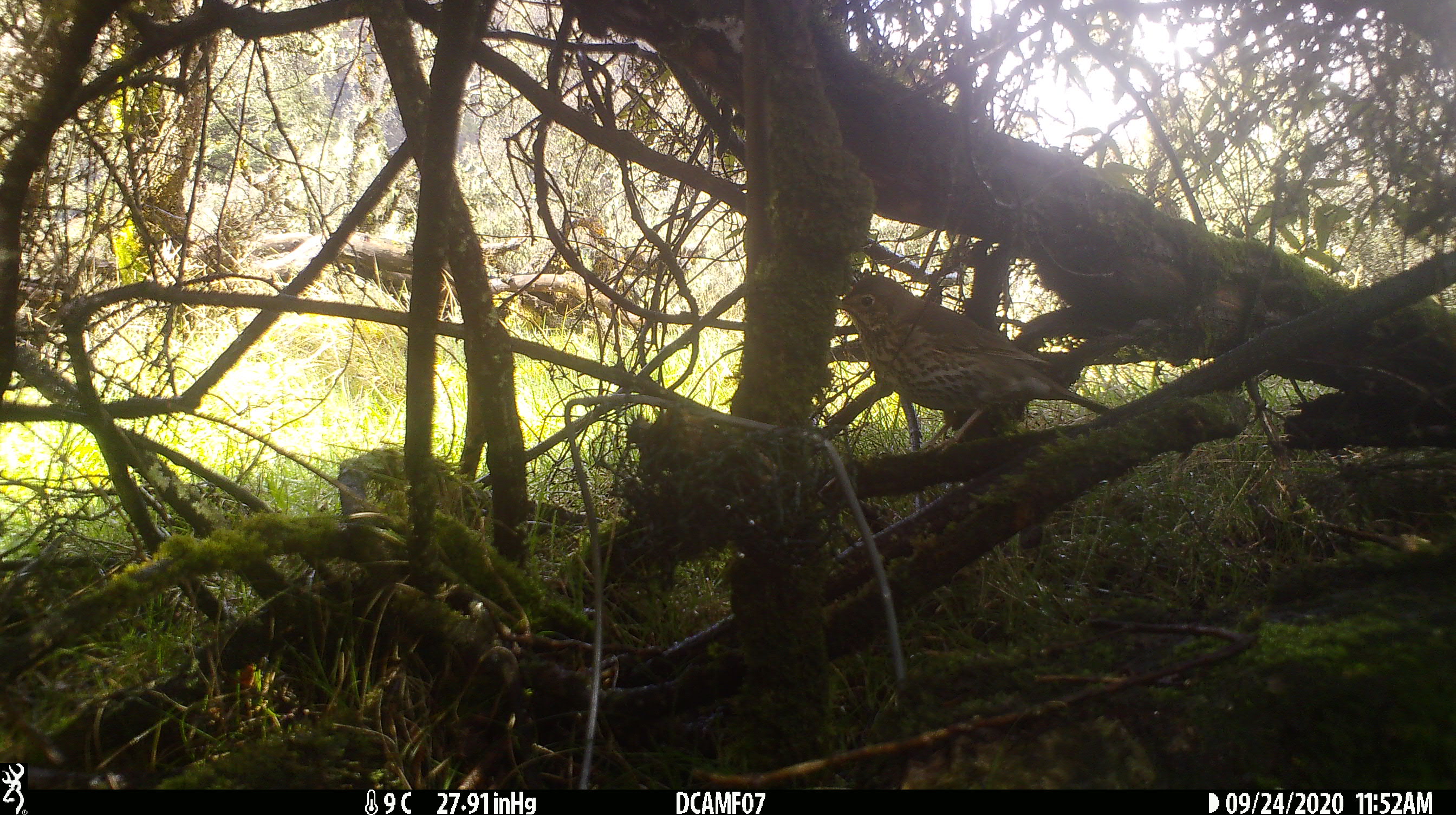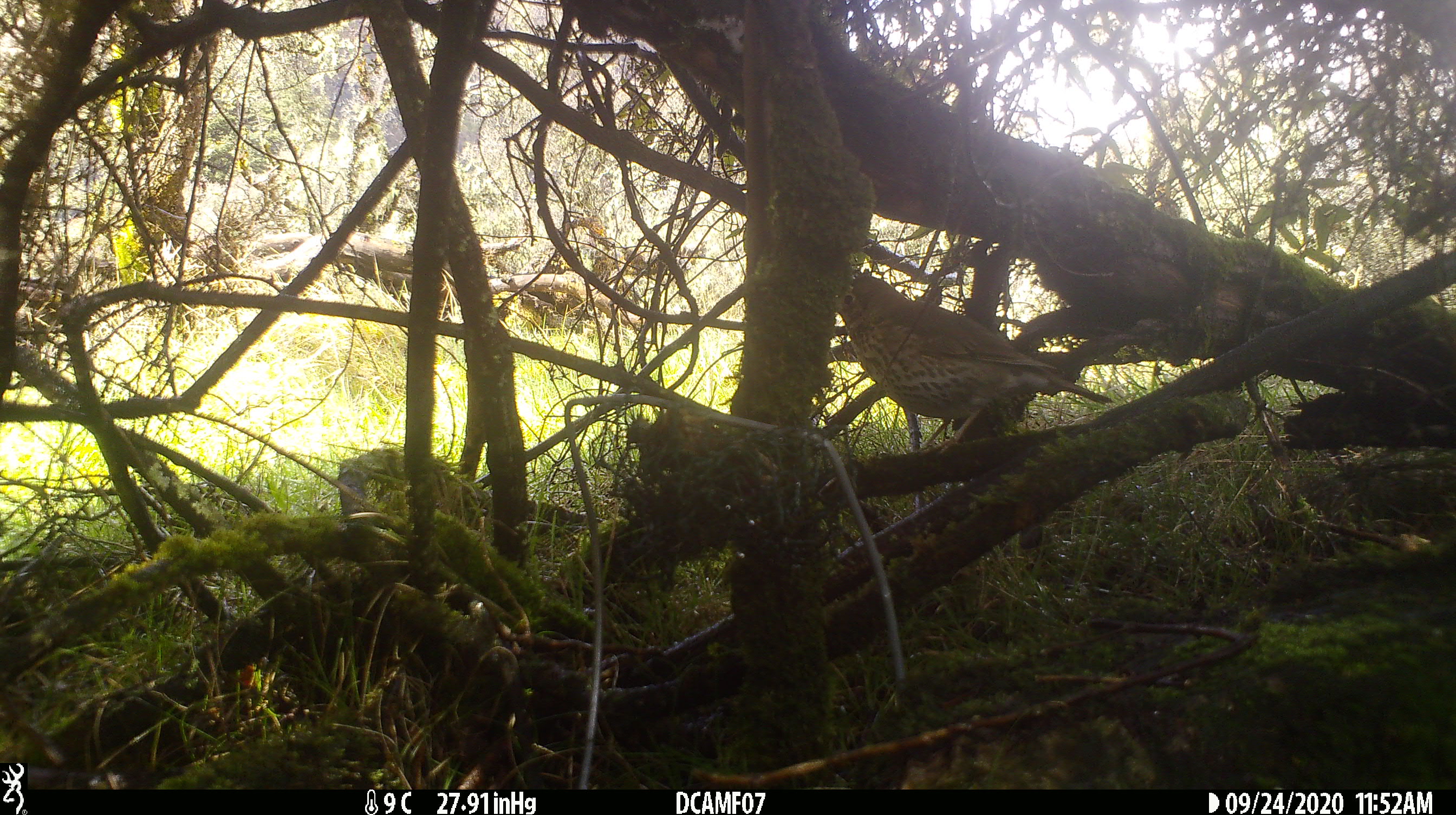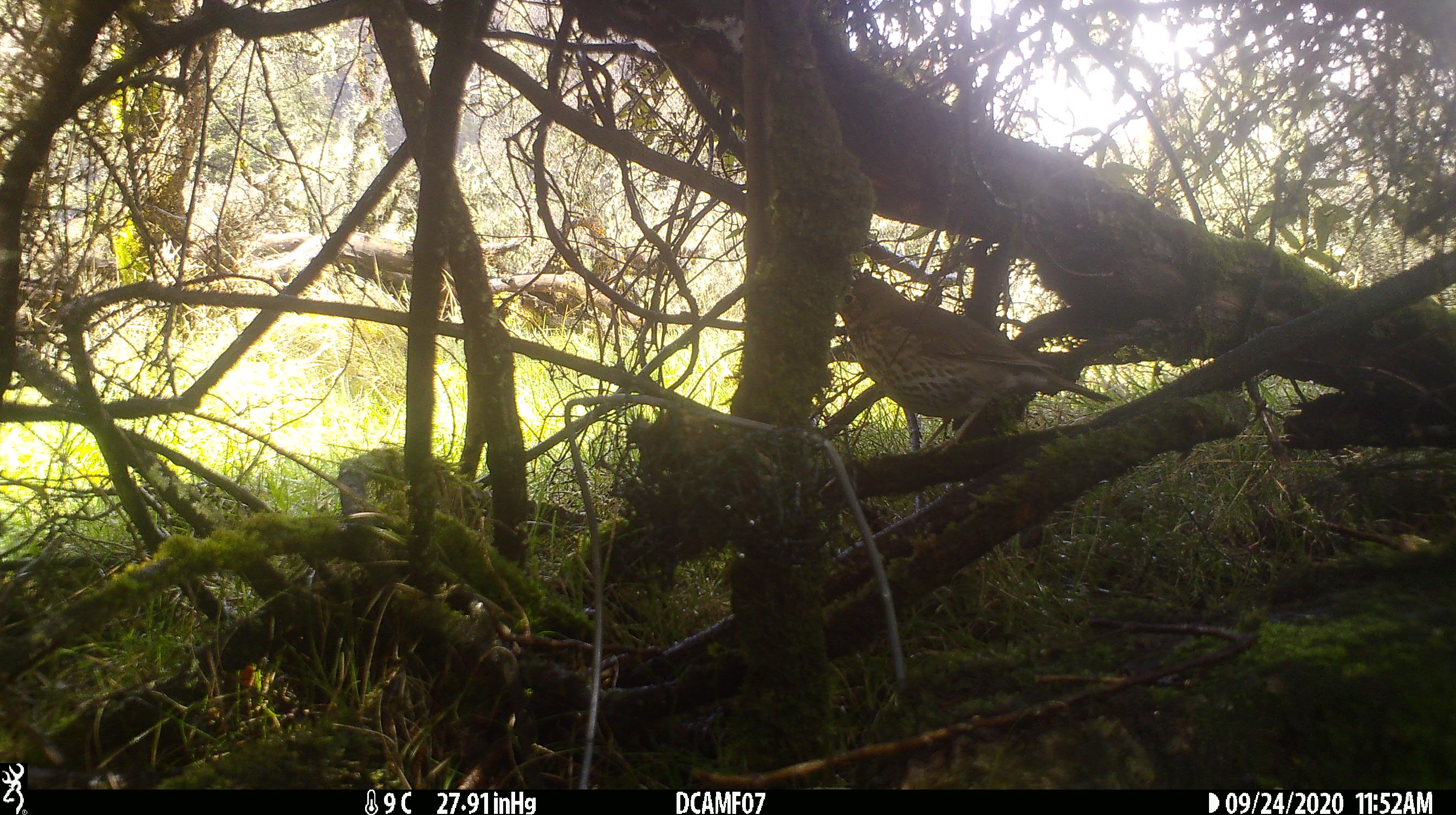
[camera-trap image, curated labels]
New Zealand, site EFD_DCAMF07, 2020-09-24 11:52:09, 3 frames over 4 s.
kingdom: Animalia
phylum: Chordata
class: Aves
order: Passeriformes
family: Turdidae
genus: Turdus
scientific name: Turdus philomelos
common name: song thrush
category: thrush